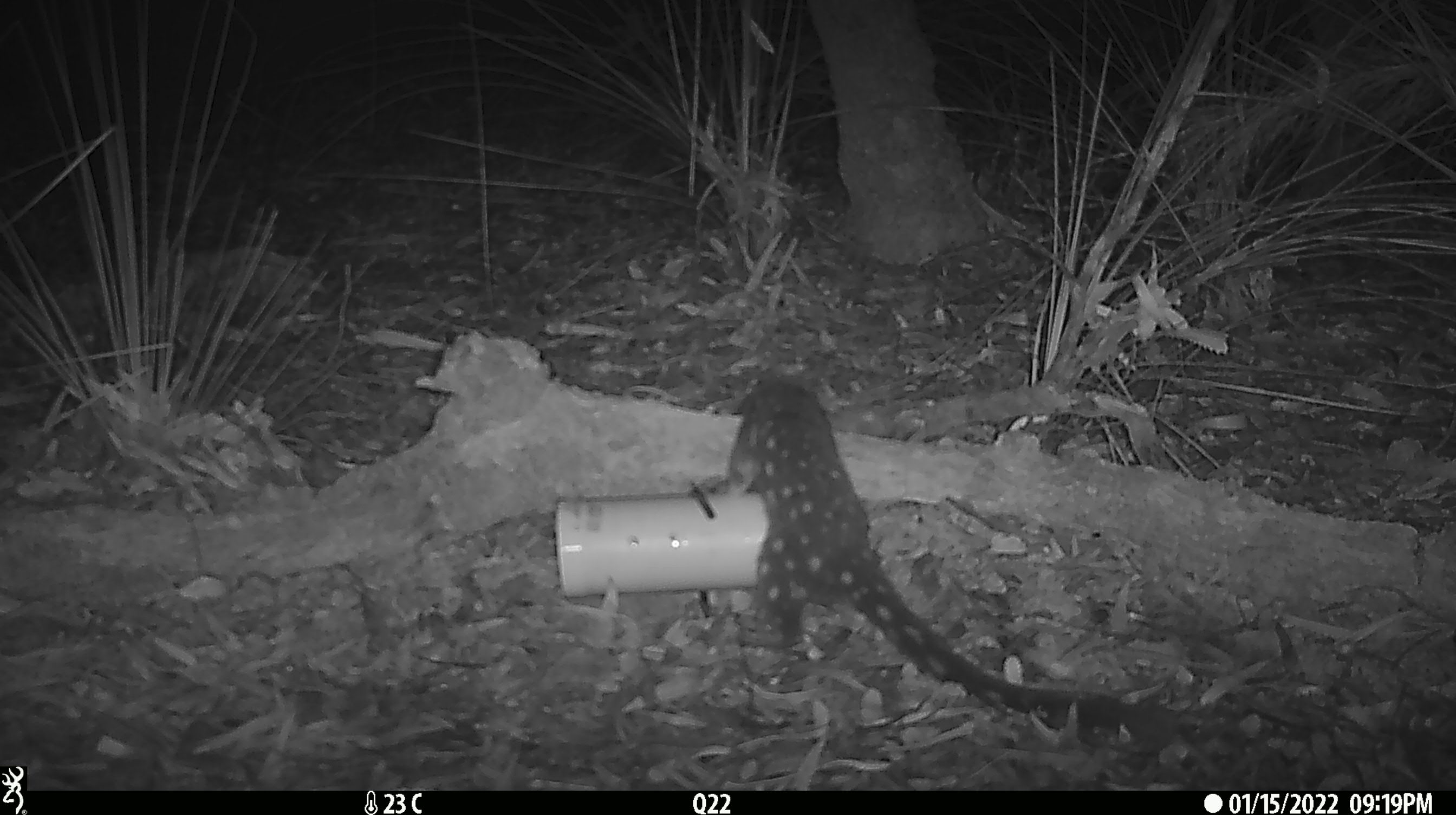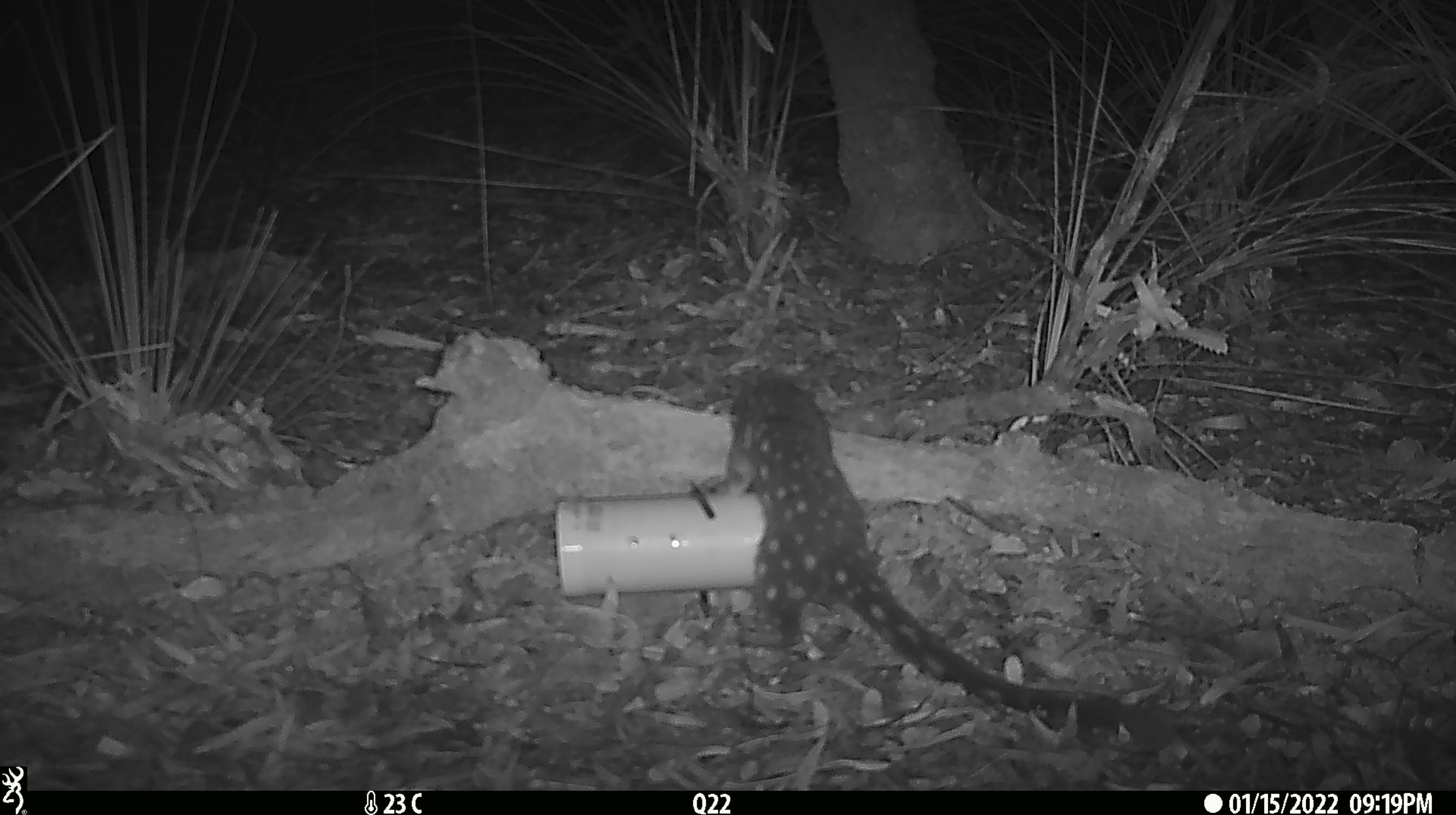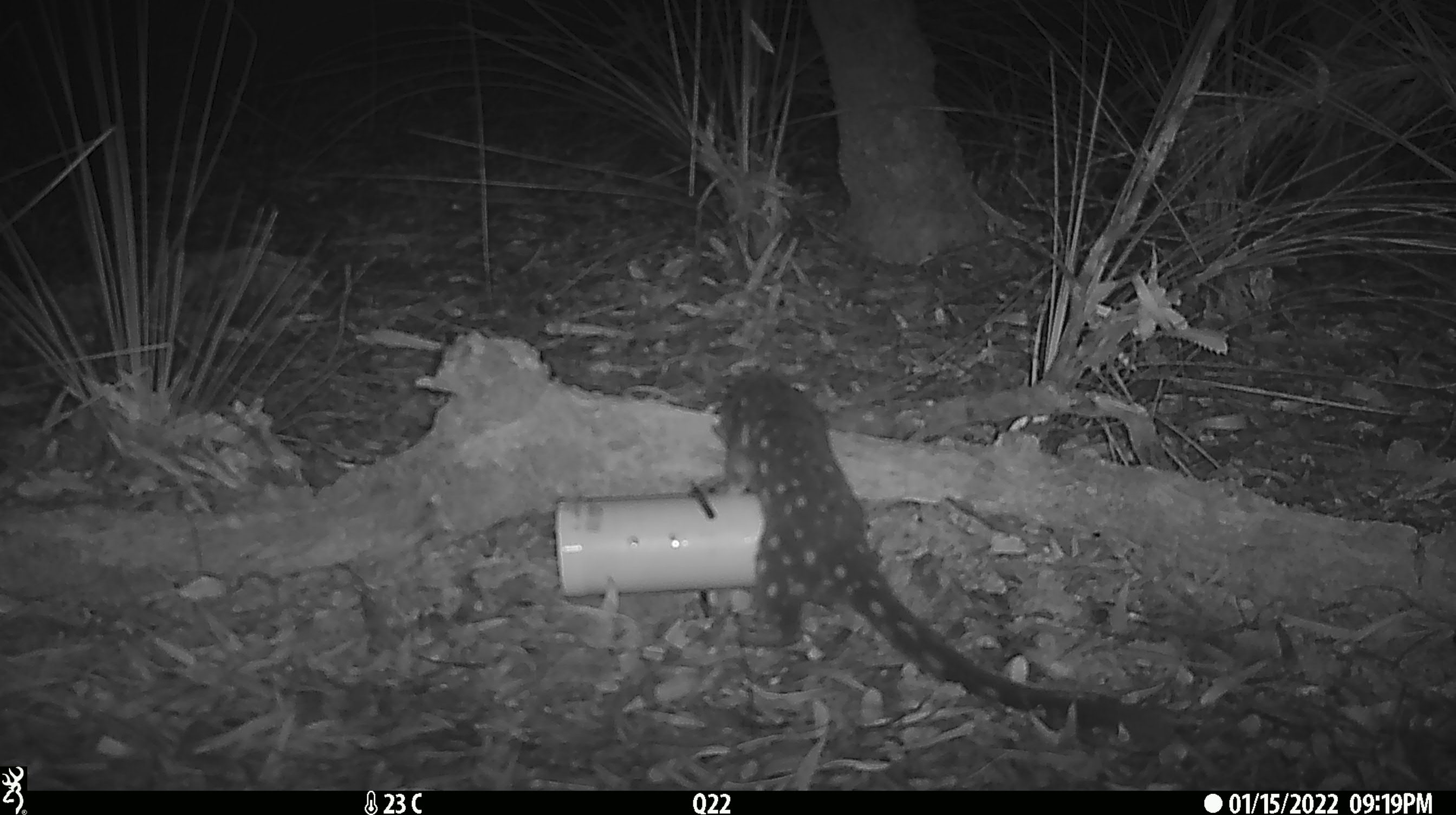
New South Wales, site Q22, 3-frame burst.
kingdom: Animalia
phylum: Chordata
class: Mammalia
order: Dasyuromorphia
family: Dasyuridae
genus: Dasyurus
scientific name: Dasyurus maculatus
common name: spotted-tailed quoll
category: quoll